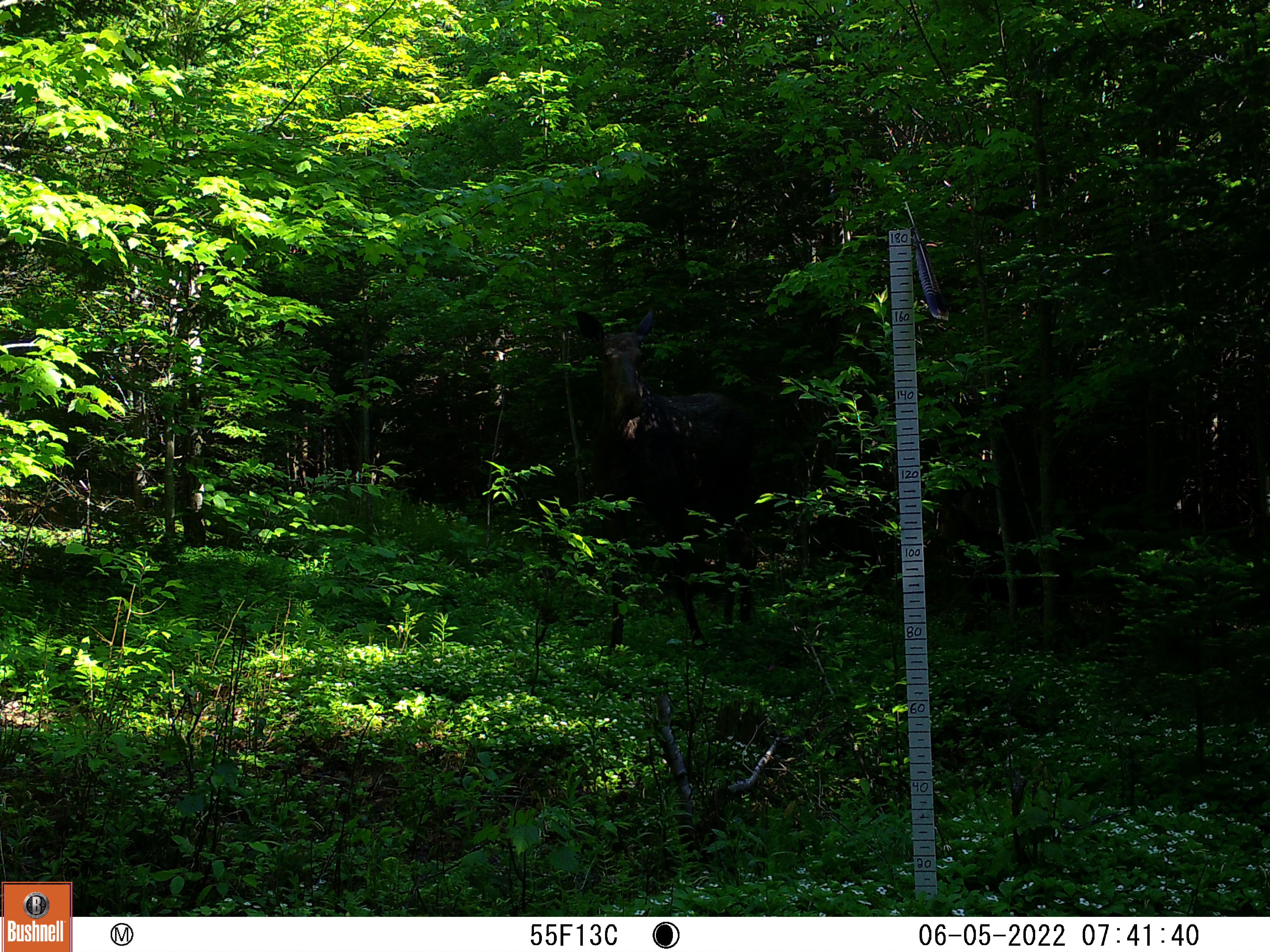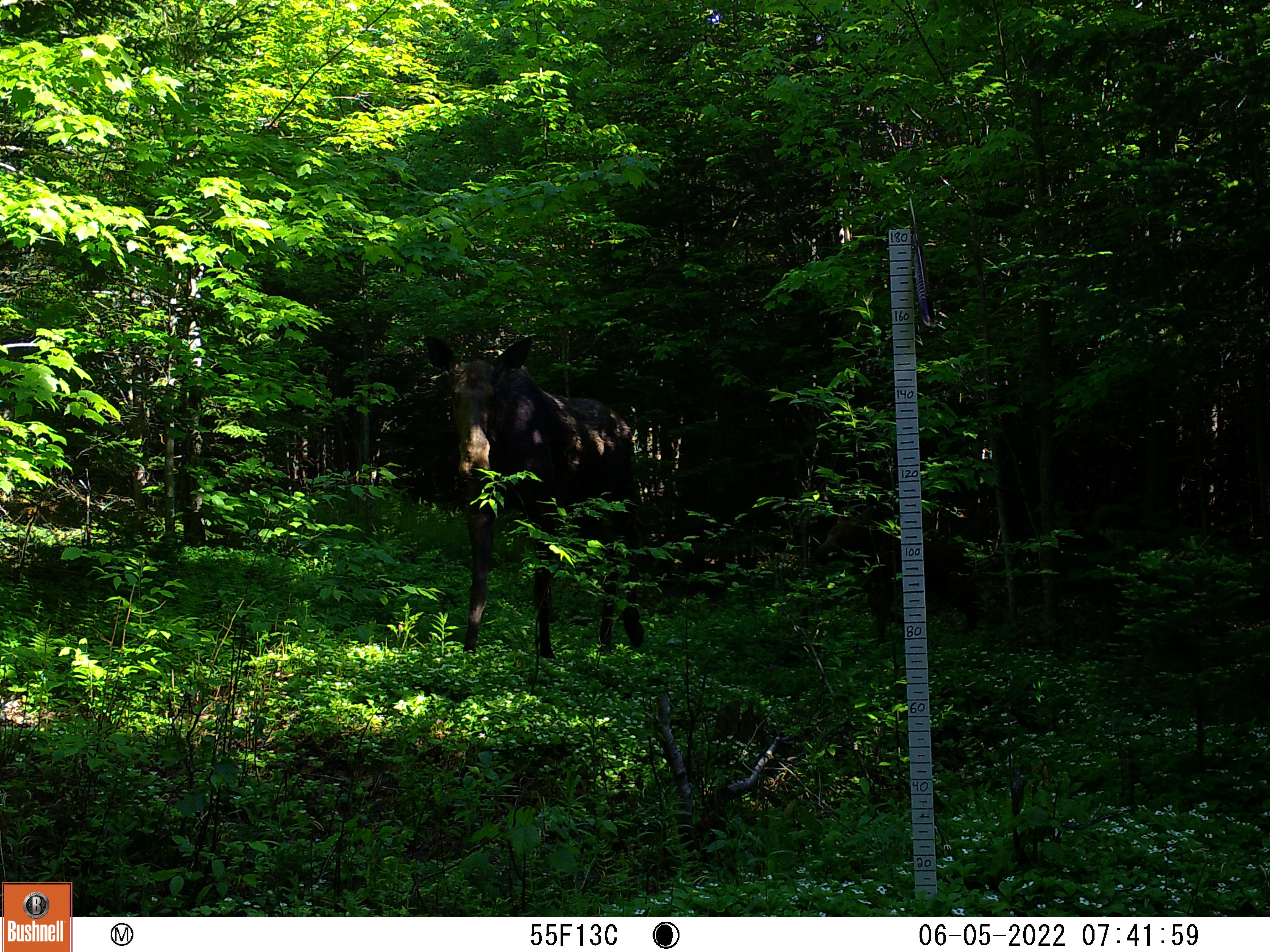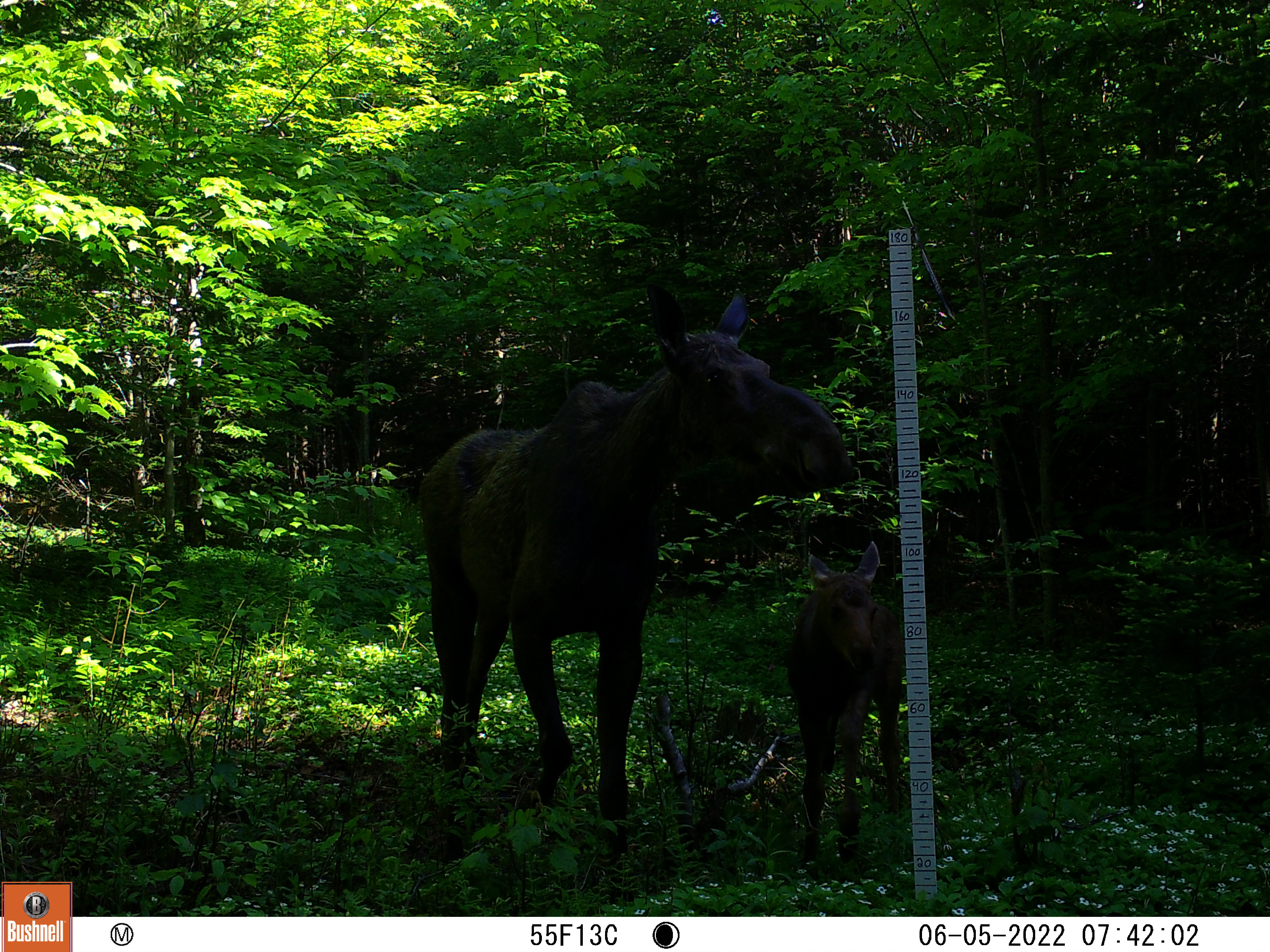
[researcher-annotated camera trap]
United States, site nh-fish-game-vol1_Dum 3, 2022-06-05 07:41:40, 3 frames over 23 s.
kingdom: Animalia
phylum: Chordata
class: Mammalia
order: Artiodactyla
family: Cervidae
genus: Alces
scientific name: Alces alces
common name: moose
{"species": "moose (Alces alces)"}